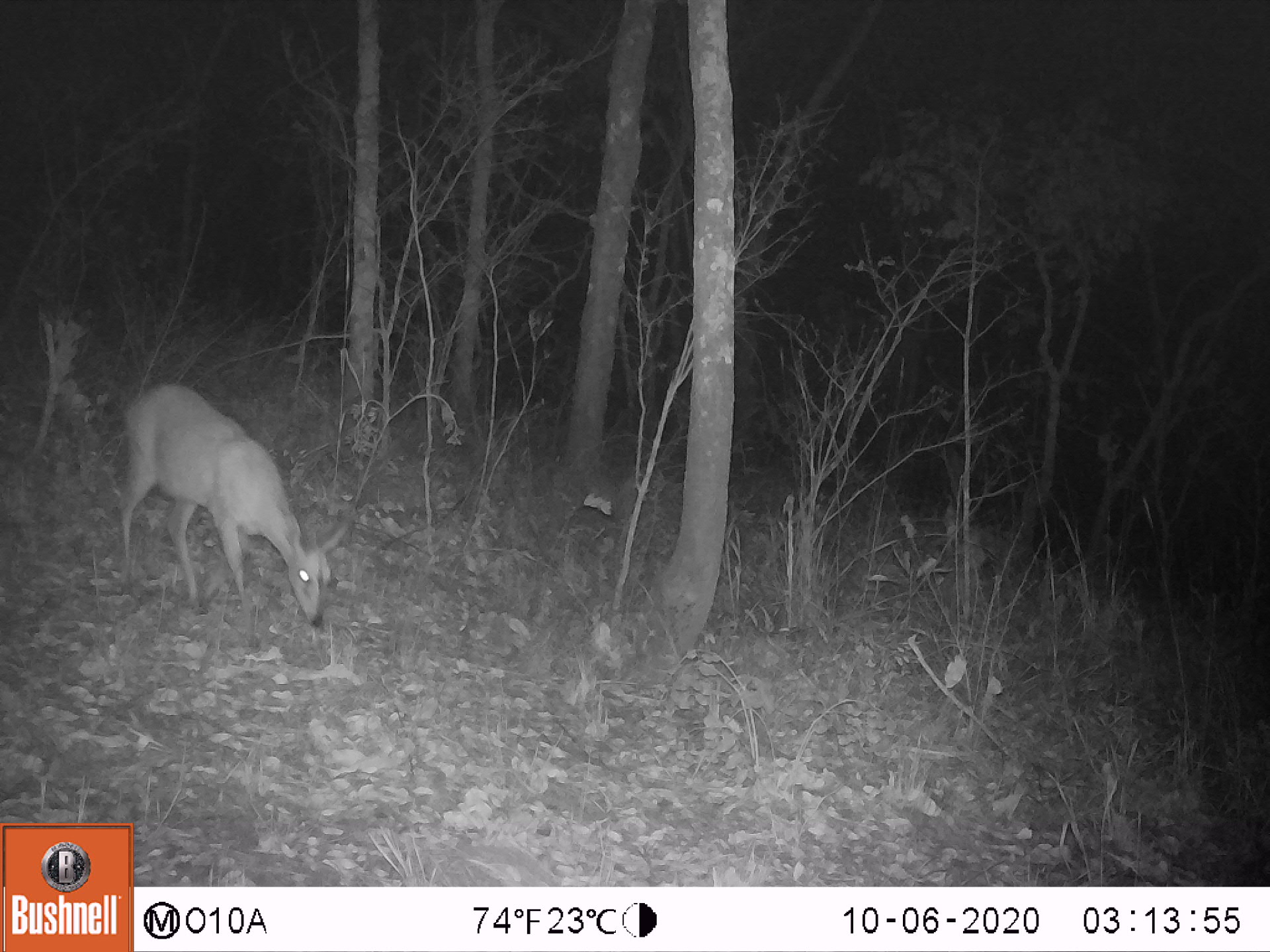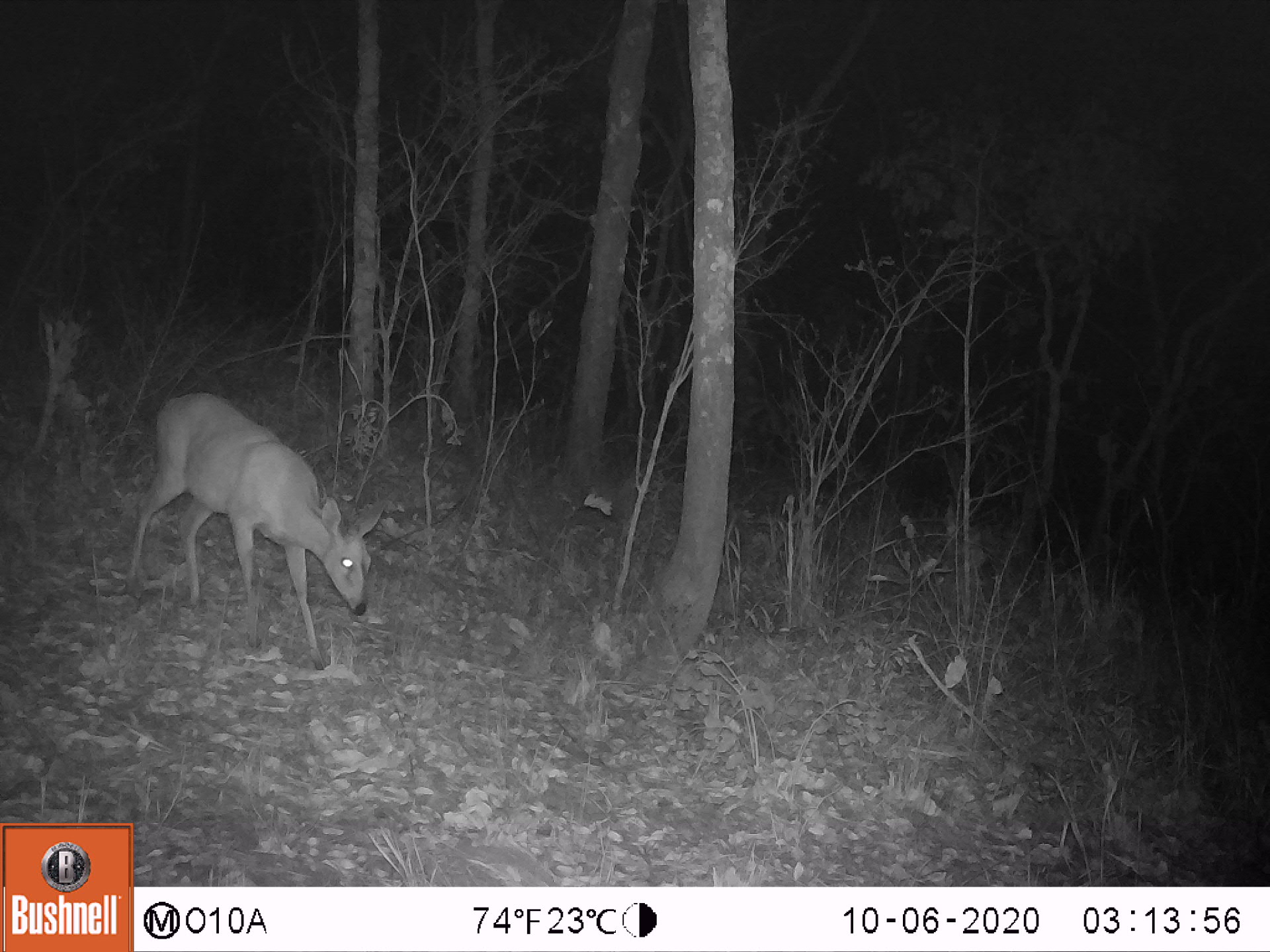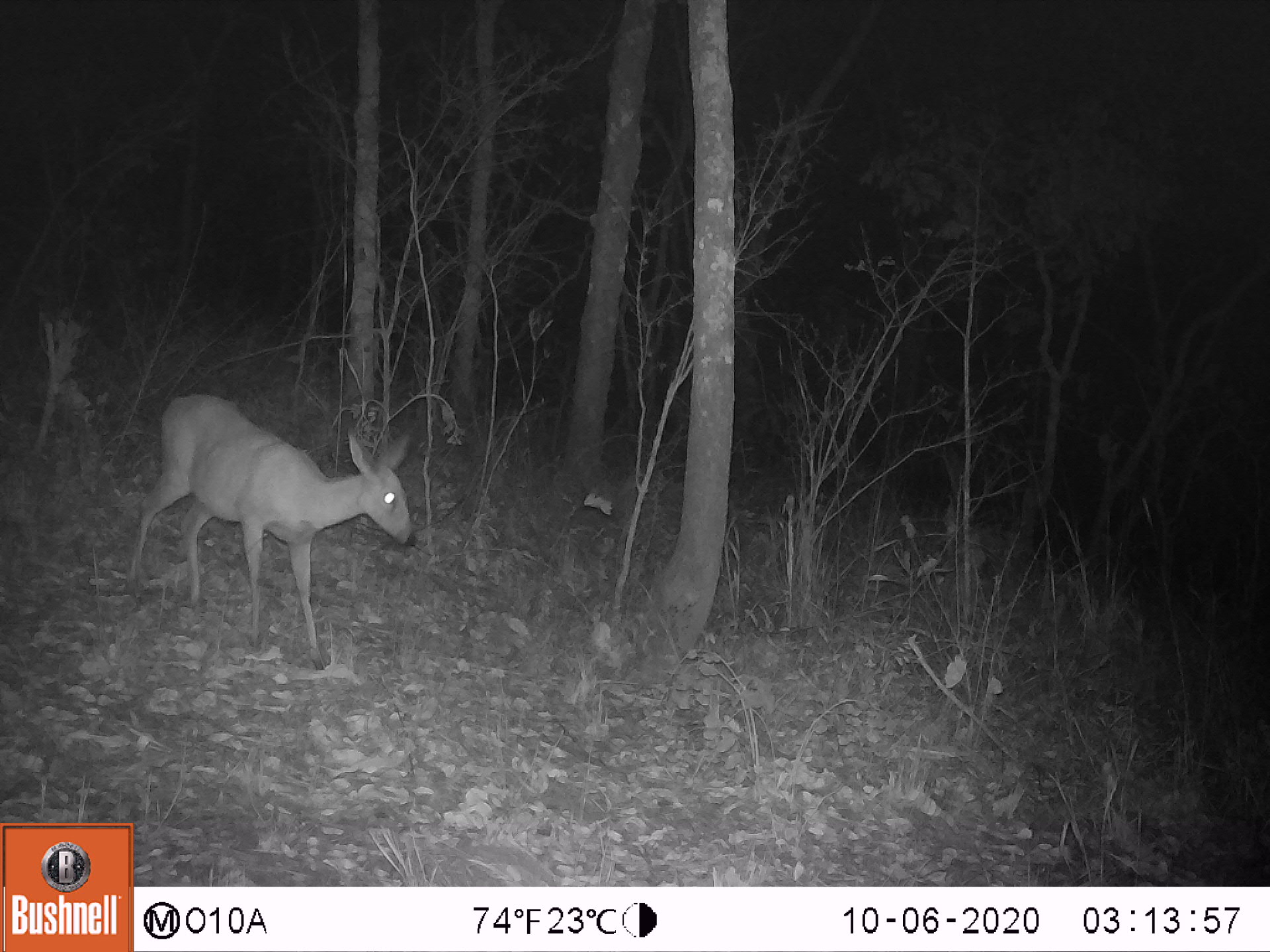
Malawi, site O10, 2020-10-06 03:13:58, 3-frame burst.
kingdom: Animalia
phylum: Chordata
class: Mammalia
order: Artiodactyla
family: Bovidae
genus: Sylvicapra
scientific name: Sylvicapra grimmia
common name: common duiker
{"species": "common duiker (Sylvicapra grimmia)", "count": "1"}